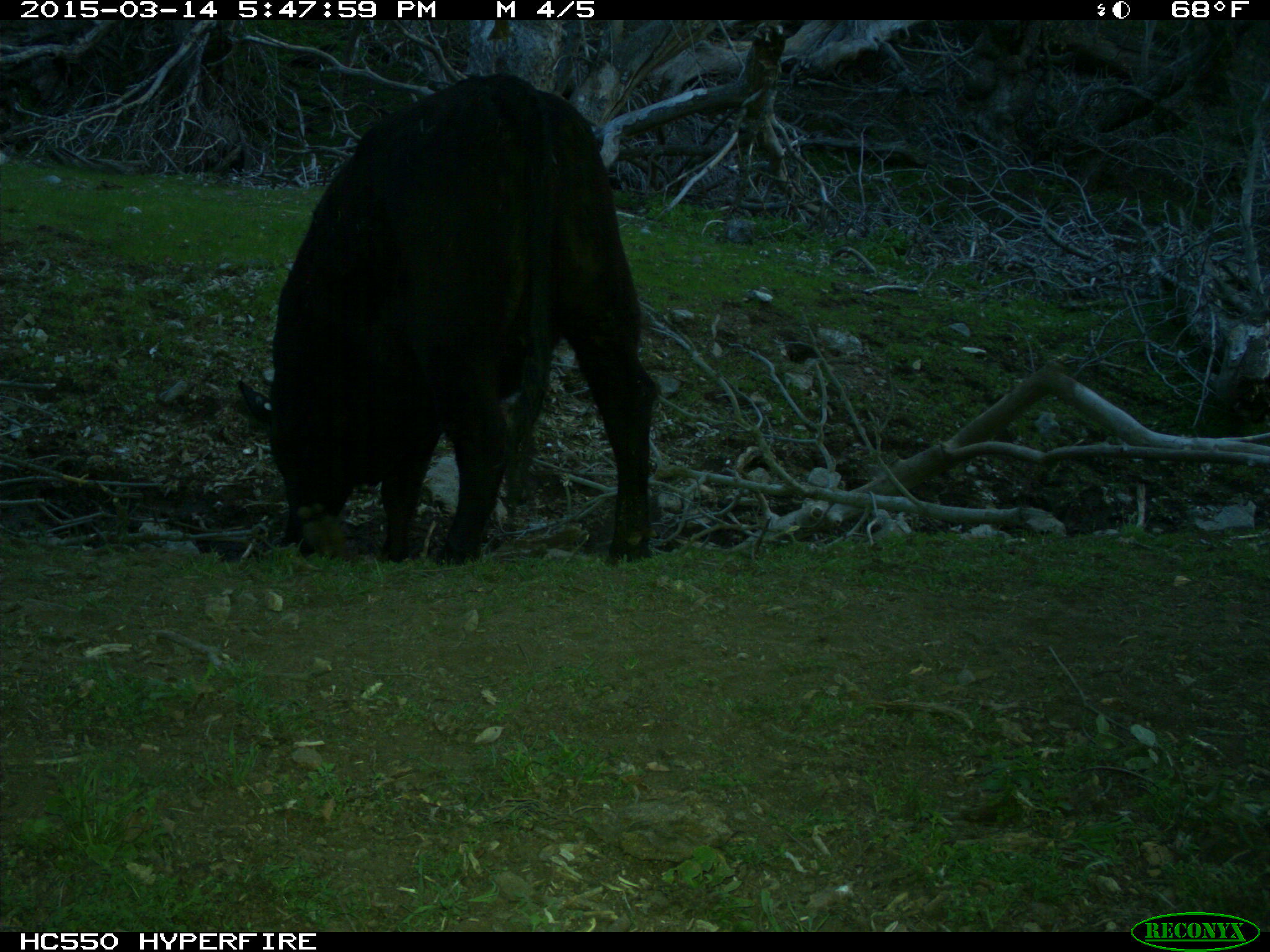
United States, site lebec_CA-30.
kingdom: Animalia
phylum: Chordata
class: Mammalia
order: Artiodactyla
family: Bovidae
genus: Bos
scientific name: Bos taurus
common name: domestic cow